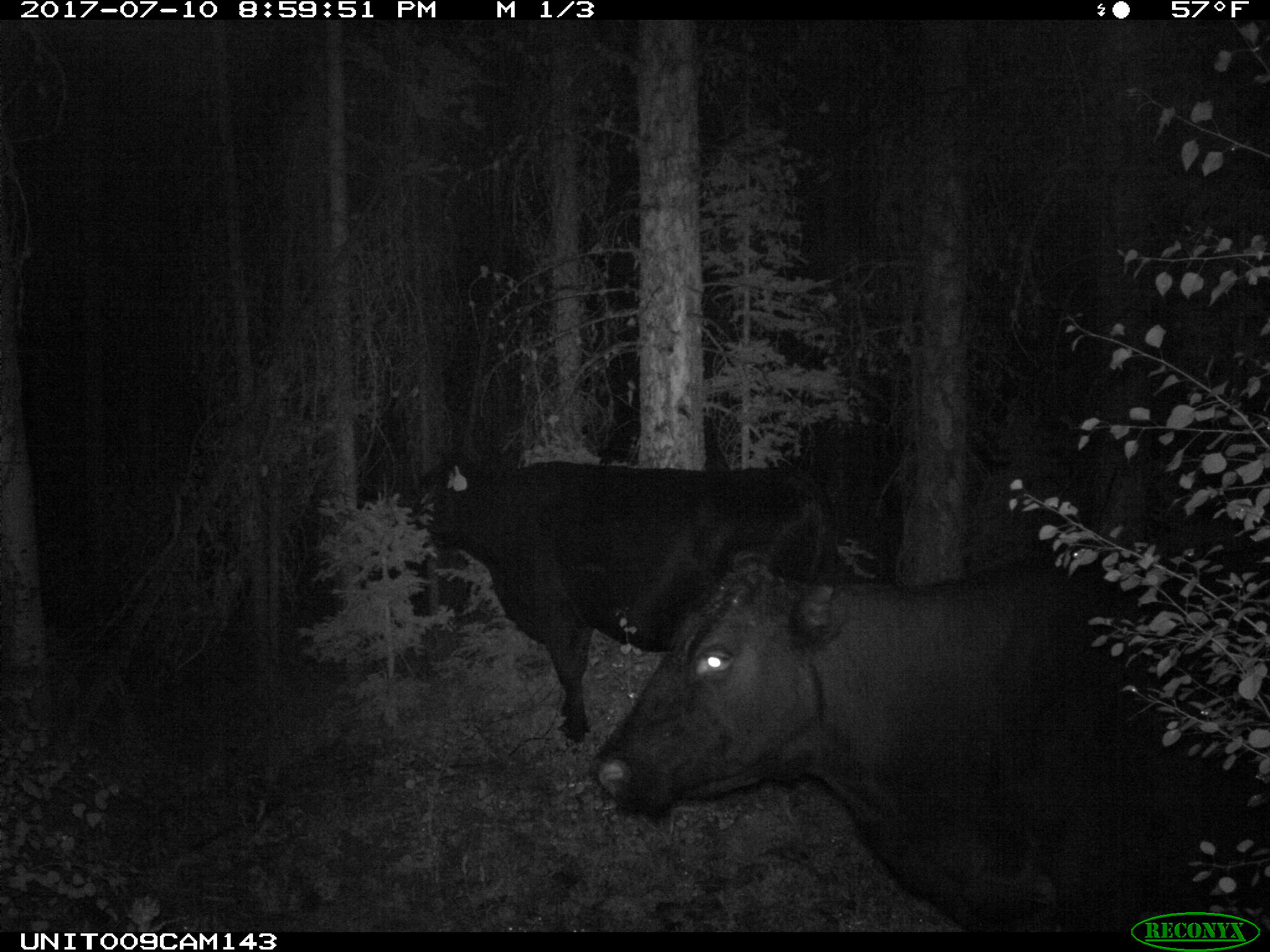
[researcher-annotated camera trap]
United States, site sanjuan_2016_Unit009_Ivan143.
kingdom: Animalia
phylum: Chordata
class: Mammalia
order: Artiodactyla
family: Bovidae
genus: Bos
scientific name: Bos taurus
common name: domestic cow